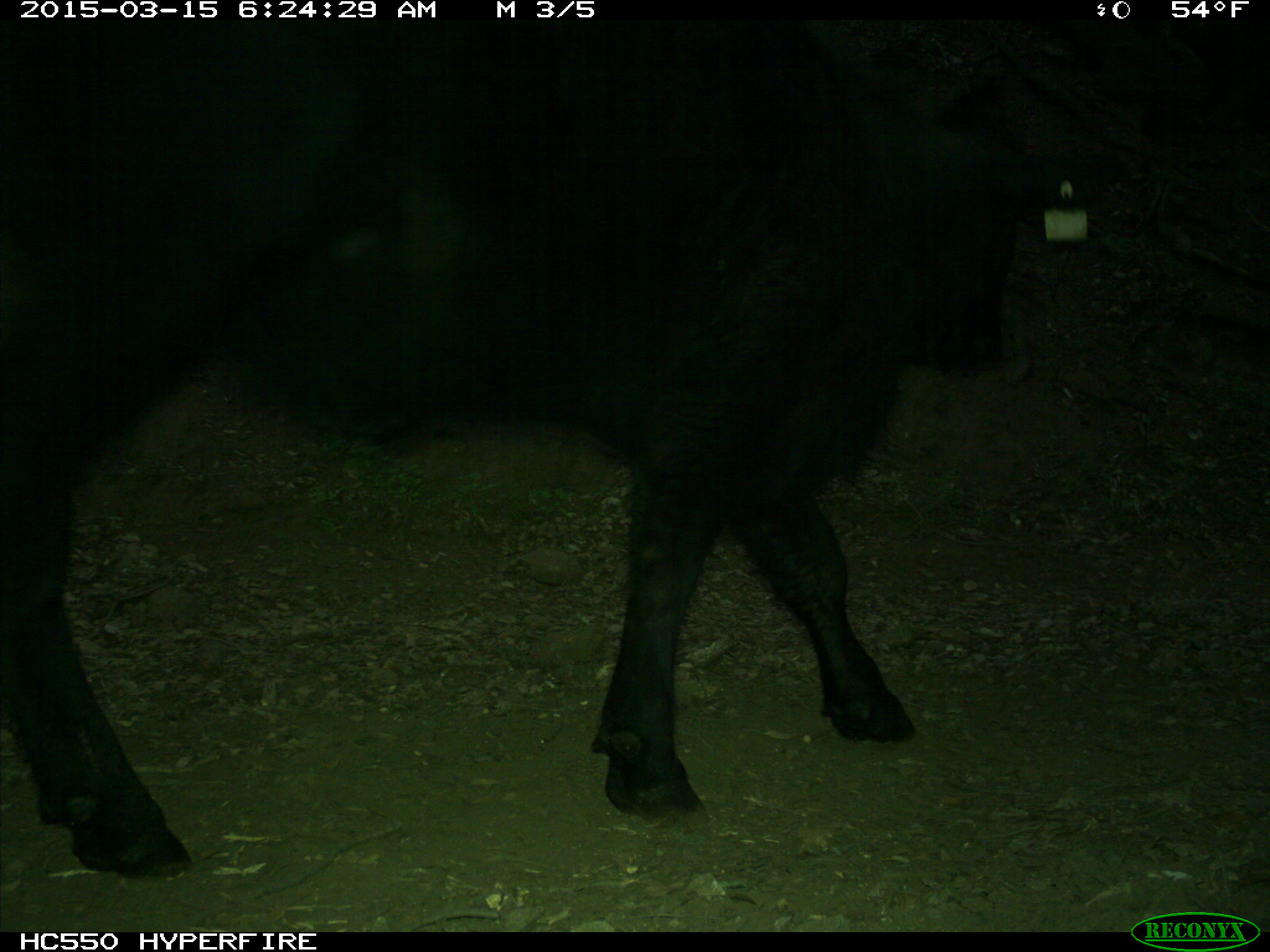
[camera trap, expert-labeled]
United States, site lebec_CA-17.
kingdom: Animalia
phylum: Chordata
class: Mammalia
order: Artiodactyla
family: Bovidae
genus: Bos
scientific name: Bos taurus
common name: domestic cow